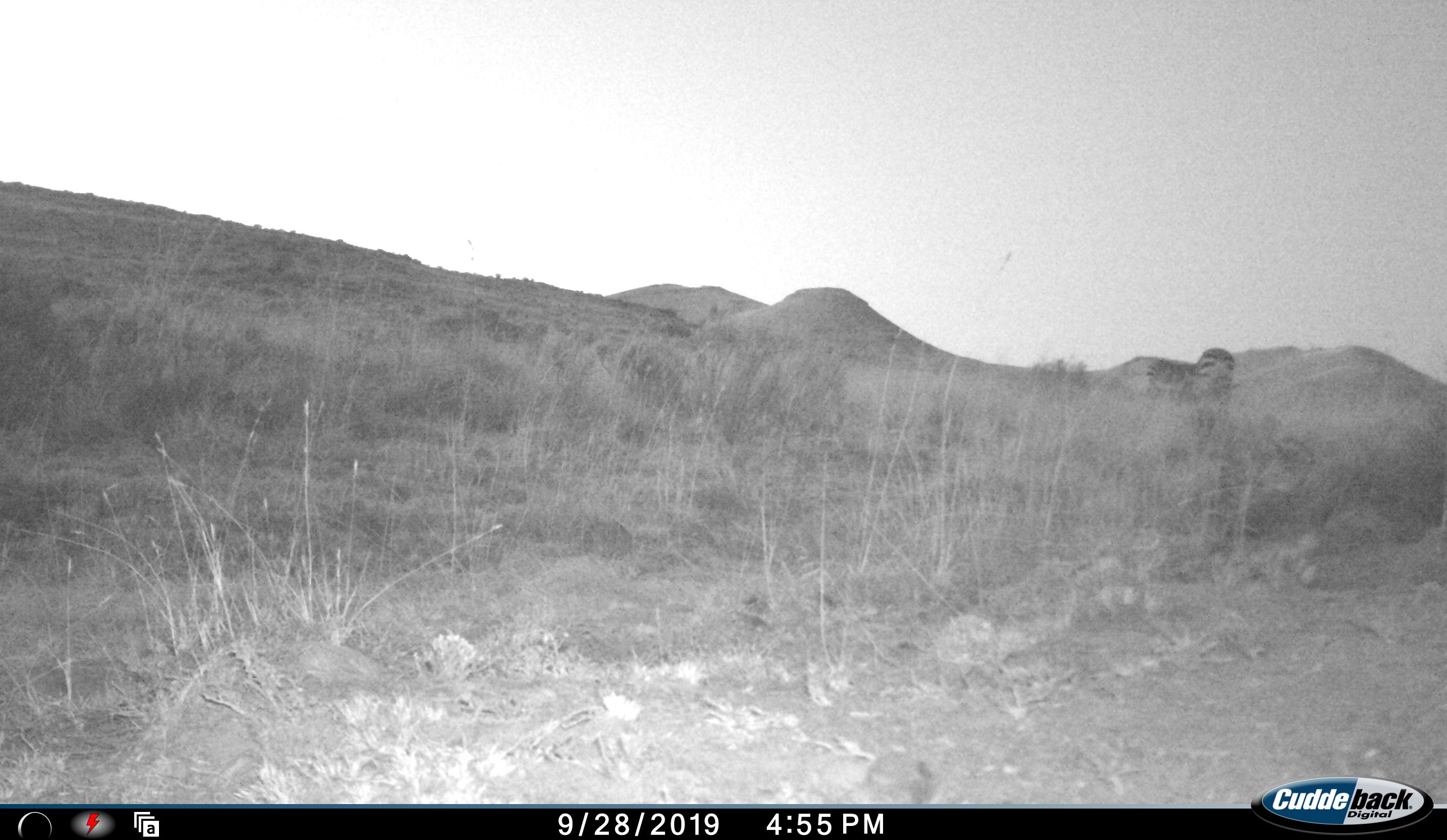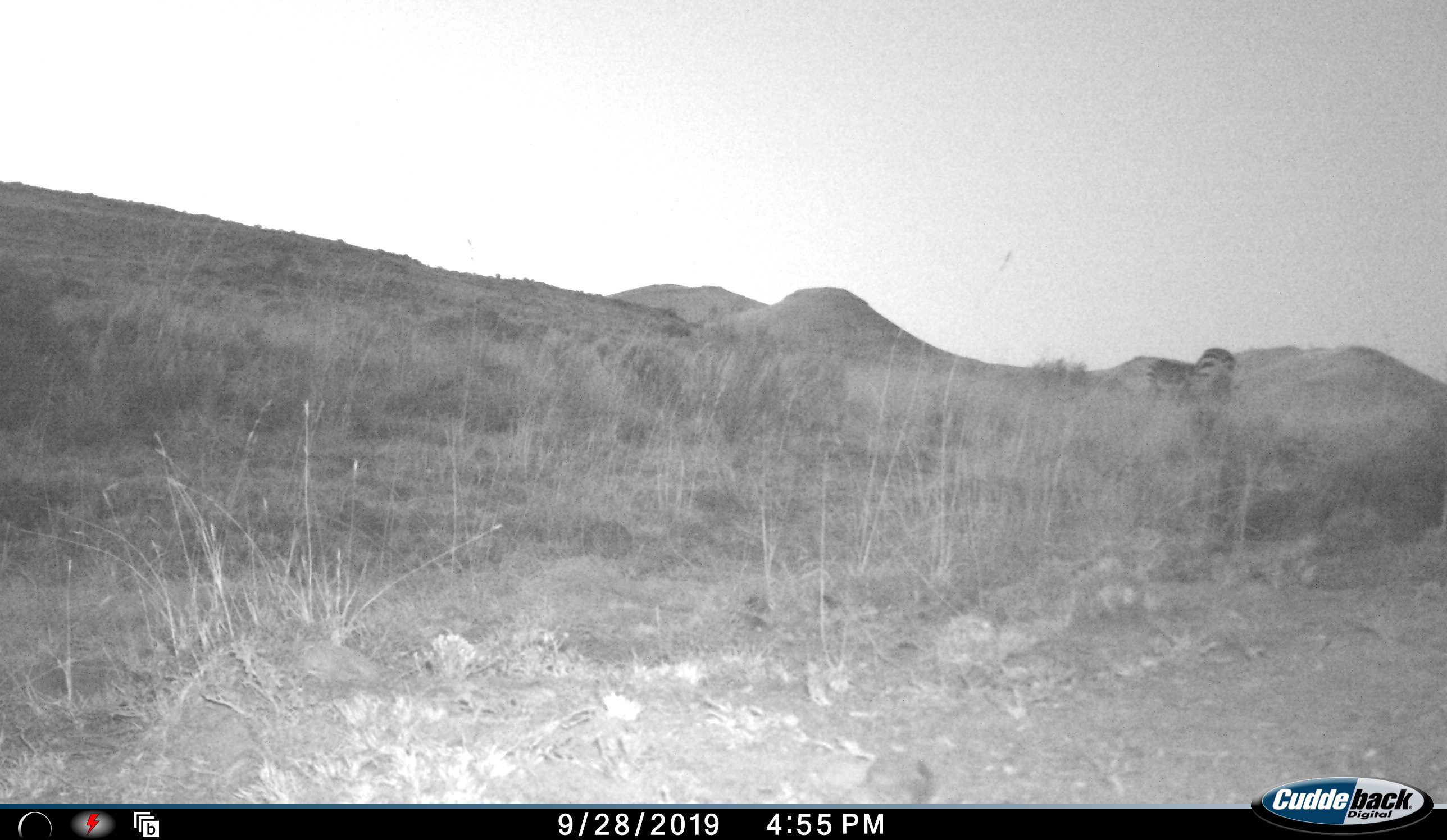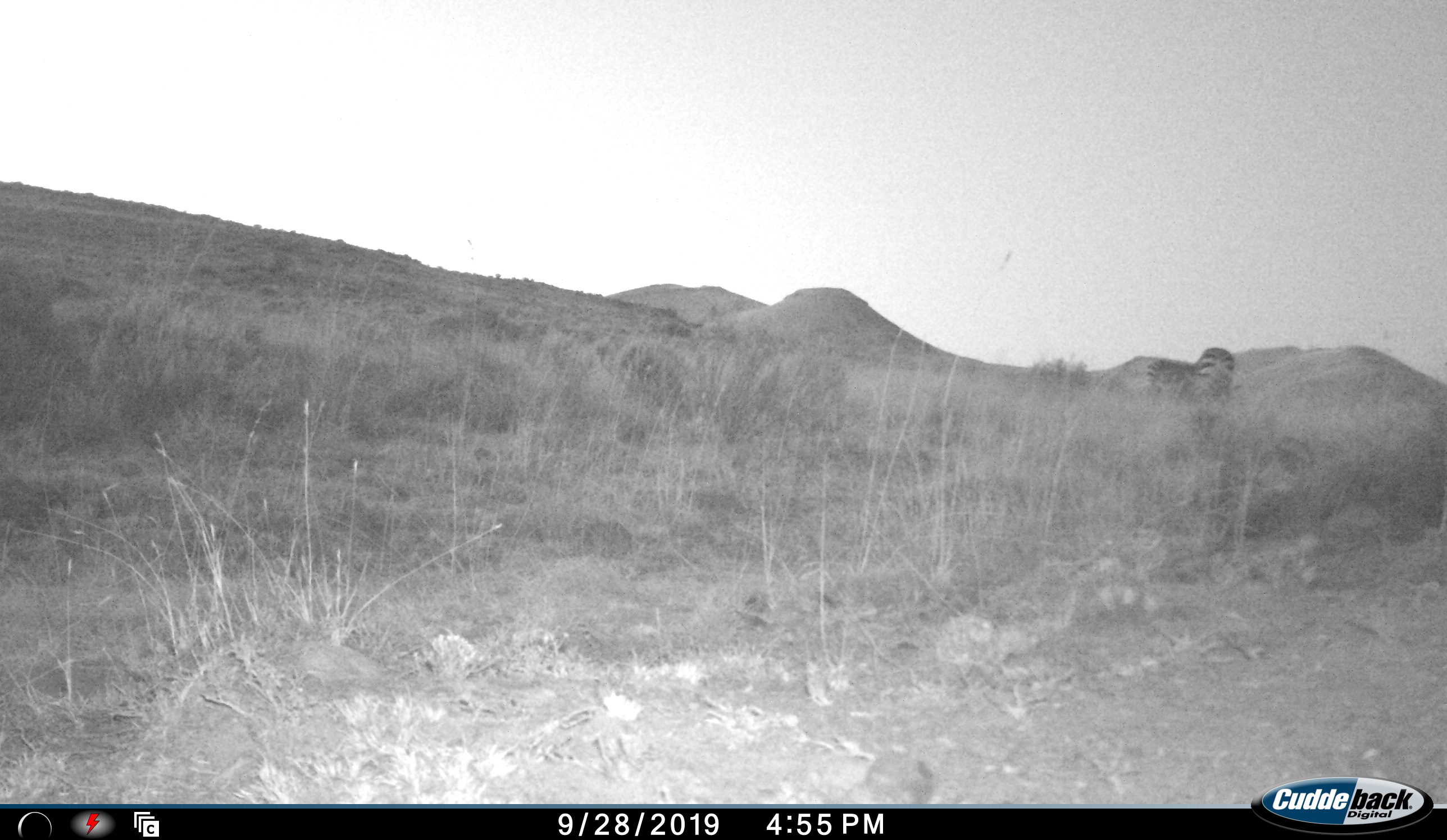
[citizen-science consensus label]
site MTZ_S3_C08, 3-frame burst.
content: unidentified animal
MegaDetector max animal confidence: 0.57